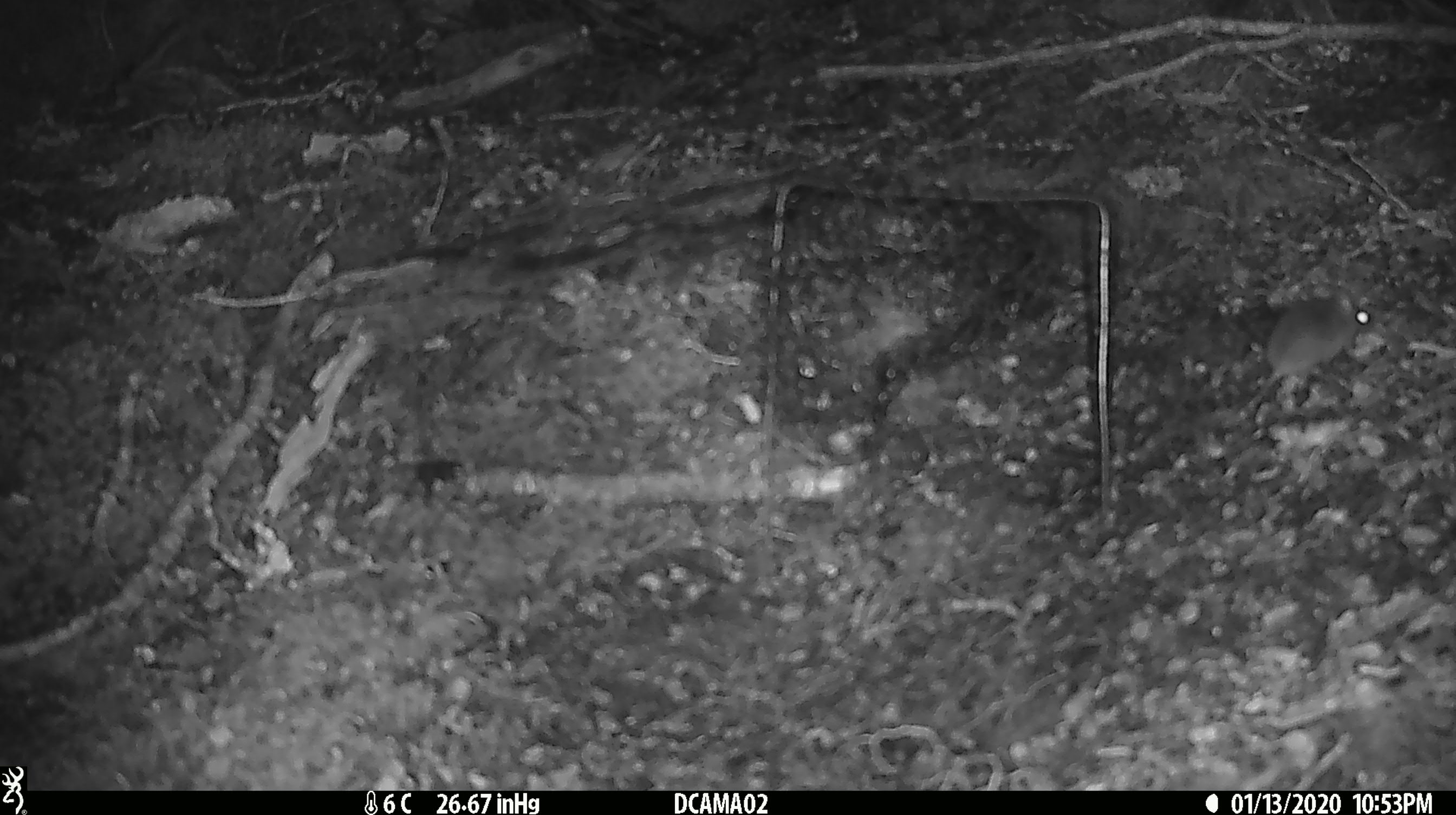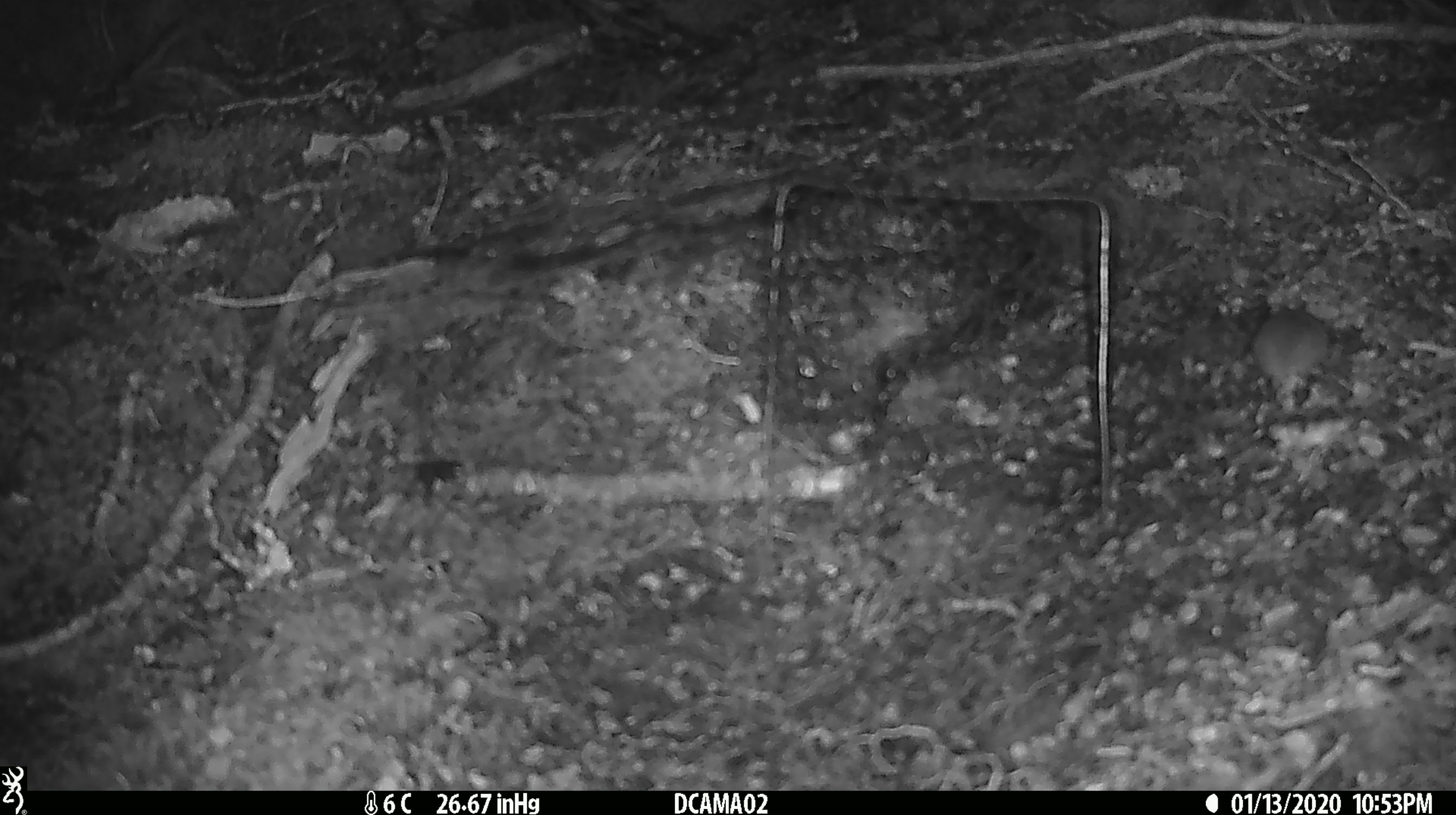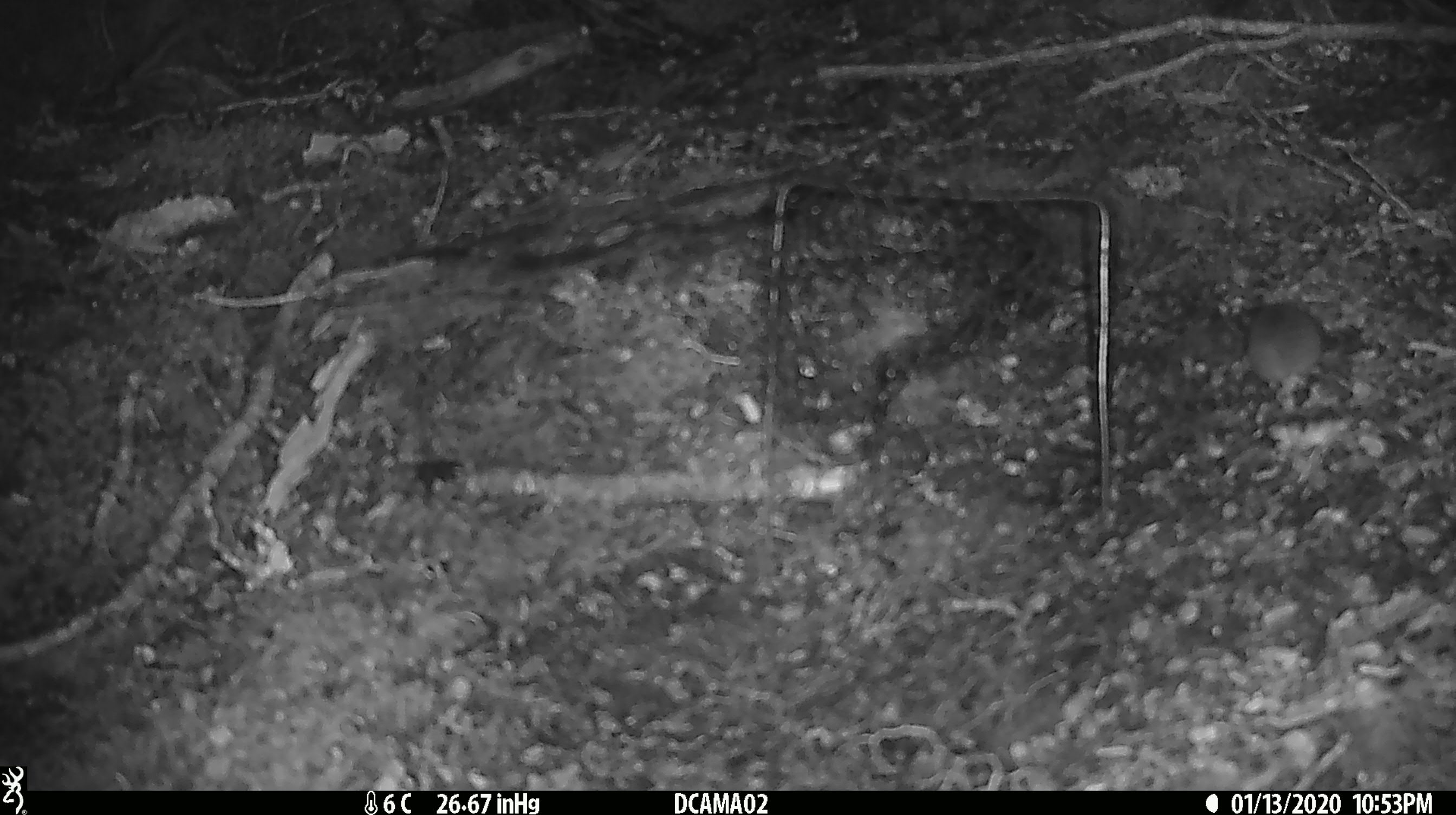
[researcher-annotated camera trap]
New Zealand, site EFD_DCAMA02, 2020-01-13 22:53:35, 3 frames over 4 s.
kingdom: Animalia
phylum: Chordata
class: Mammalia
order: Rodentia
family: Muridae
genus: Mus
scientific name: Mus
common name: mouse